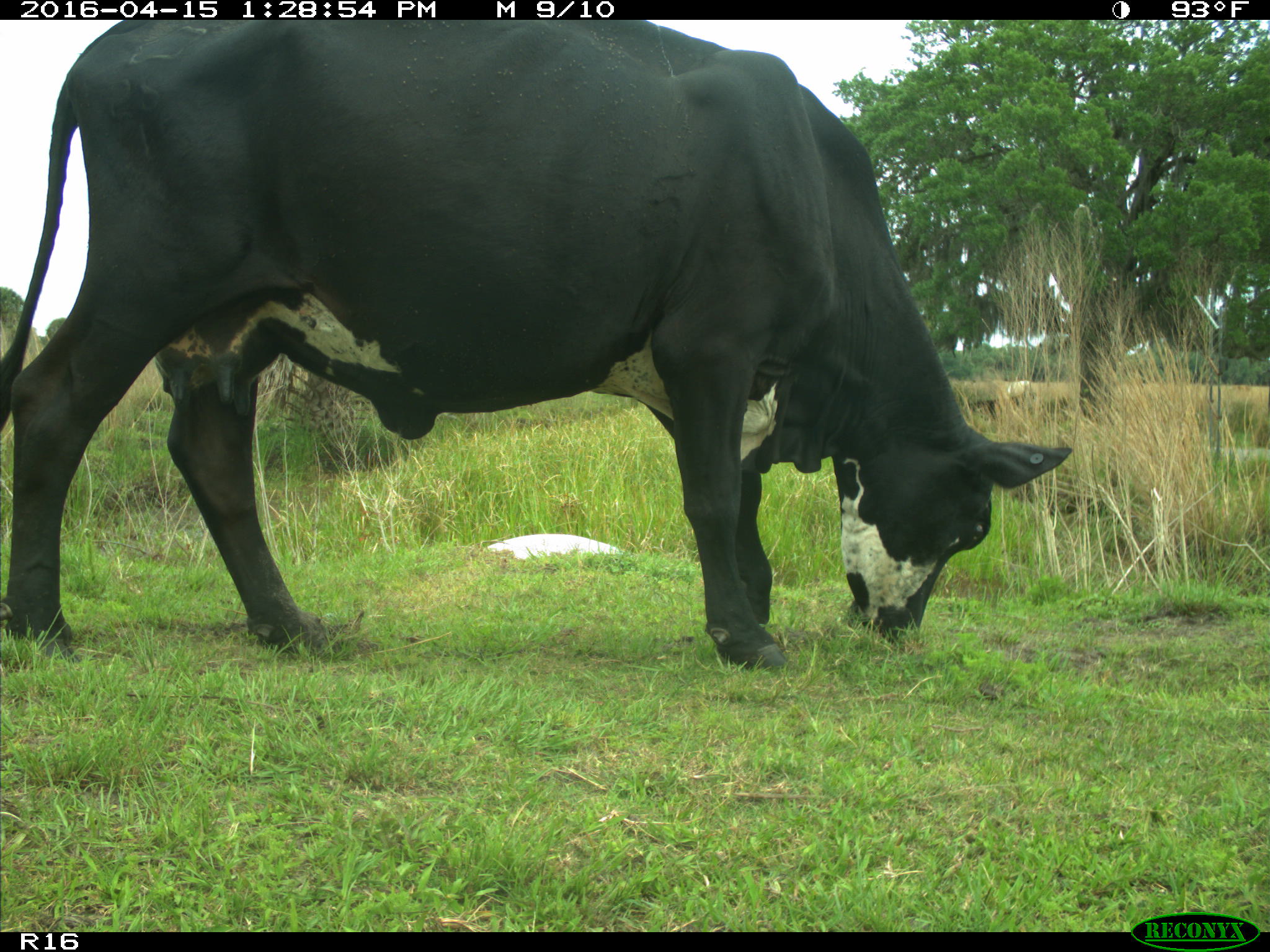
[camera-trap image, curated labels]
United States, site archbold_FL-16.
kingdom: Animalia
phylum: Chordata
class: Mammalia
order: Artiodactyla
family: Bovidae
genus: Bos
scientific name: Bos taurus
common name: domestic cow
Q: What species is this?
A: Bos taurus (domestic cow).